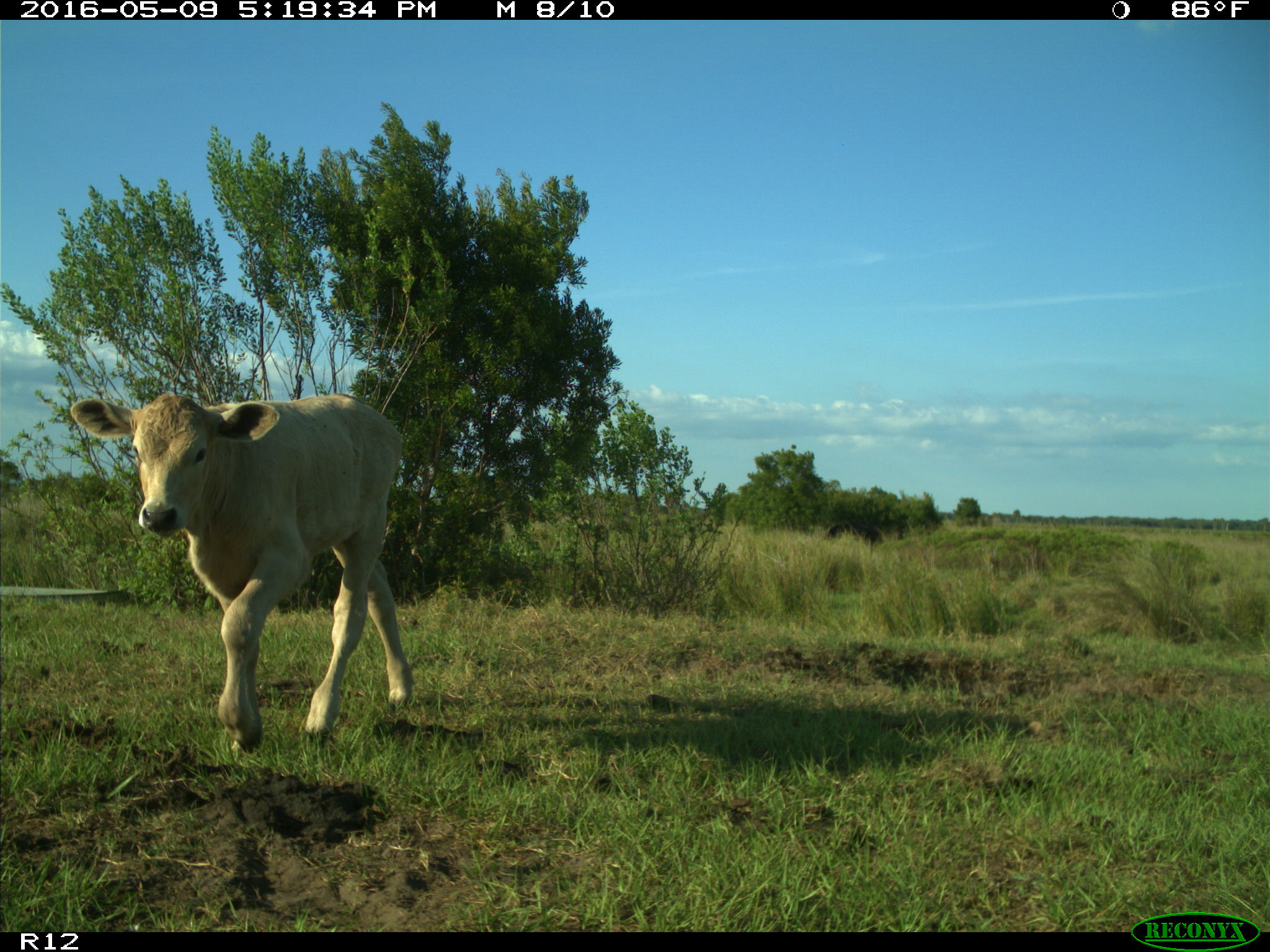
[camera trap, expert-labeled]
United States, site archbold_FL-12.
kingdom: Animalia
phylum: Chordata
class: Mammalia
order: Artiodactyla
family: Bovidae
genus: Bos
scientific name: Bos taurus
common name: domestic cow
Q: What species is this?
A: Bos taurus (domestic cow).